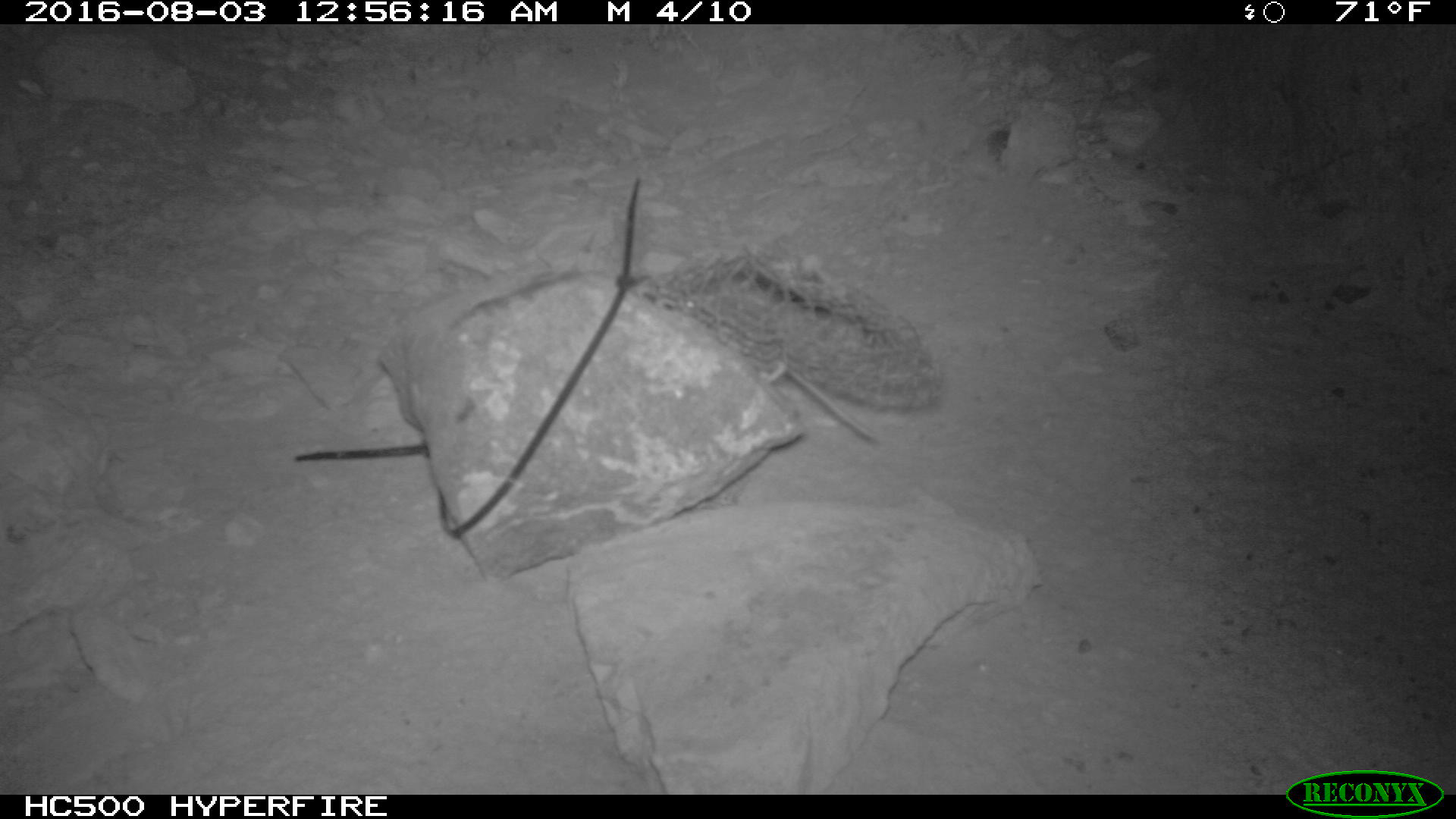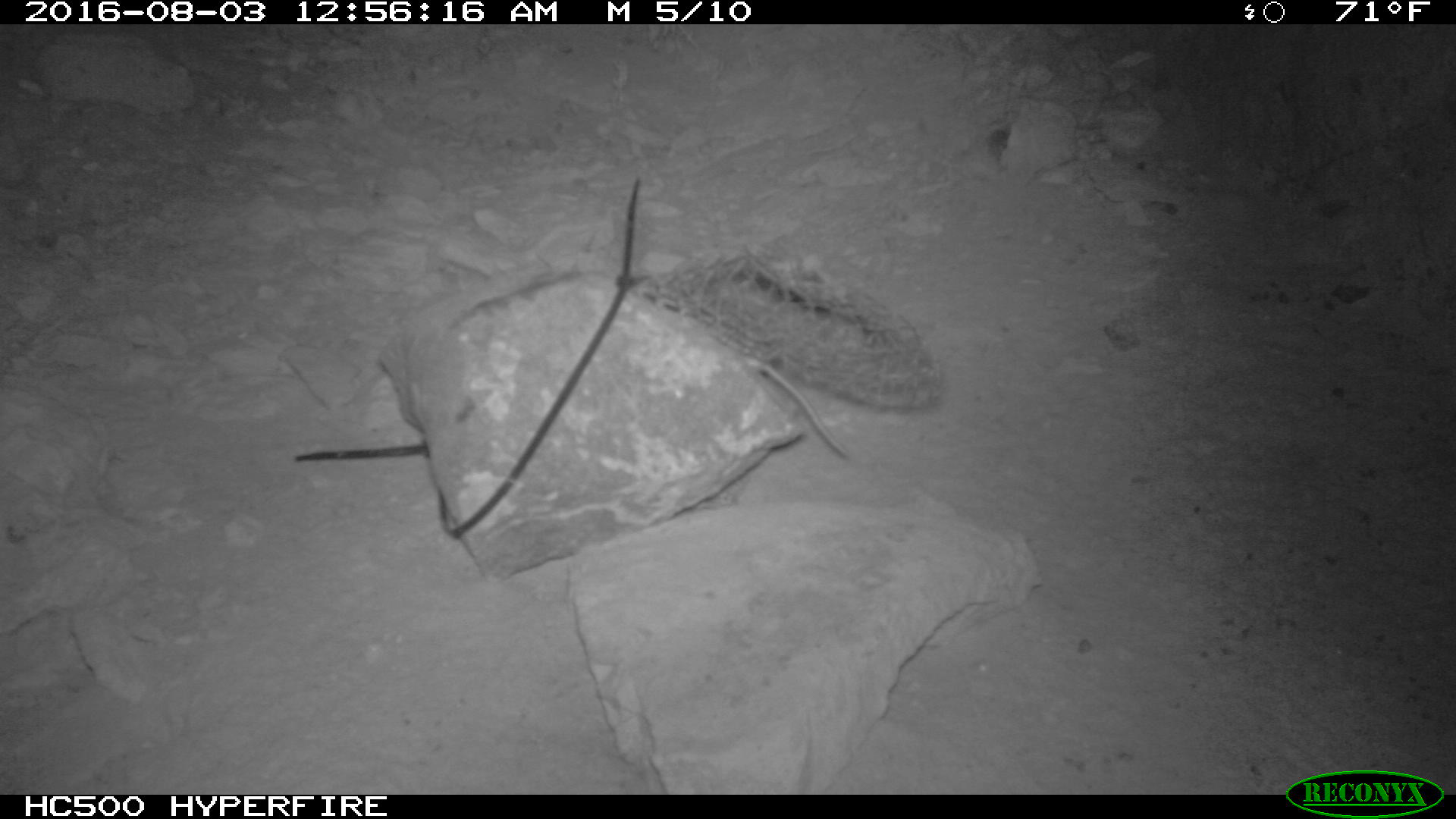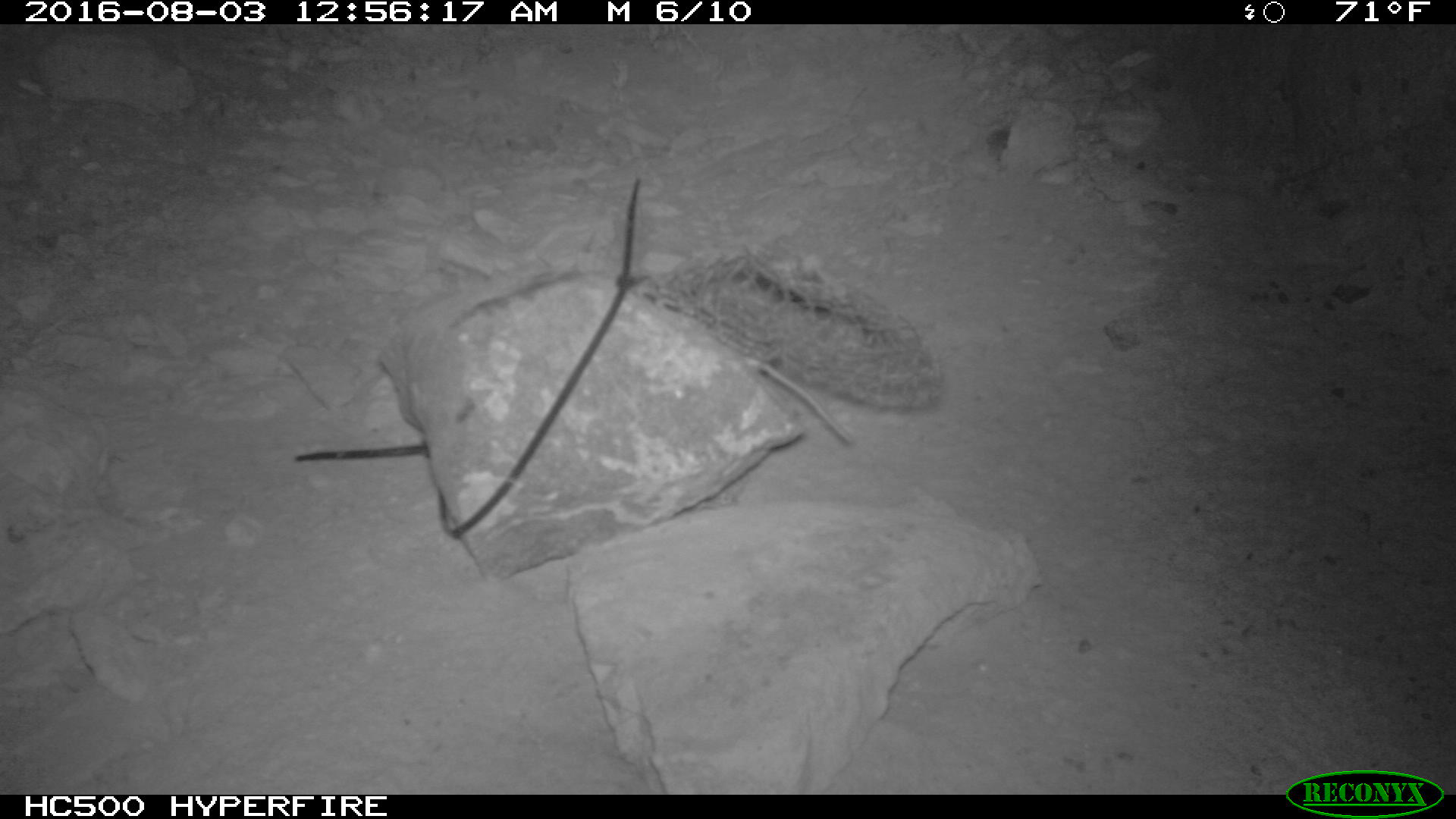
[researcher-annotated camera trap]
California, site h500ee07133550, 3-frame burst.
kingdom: Animalia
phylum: Chordata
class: Mammalia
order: Rodentia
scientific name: Rodentia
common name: rodent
Rodent (Rodentia).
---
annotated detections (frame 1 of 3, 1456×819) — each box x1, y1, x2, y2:
rodent: 678, 284, 878, 444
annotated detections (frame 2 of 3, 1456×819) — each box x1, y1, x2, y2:
rodent: 739, 350, 852, 461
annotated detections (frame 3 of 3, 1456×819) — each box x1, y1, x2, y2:
rodent: 744, 354, 854, 447